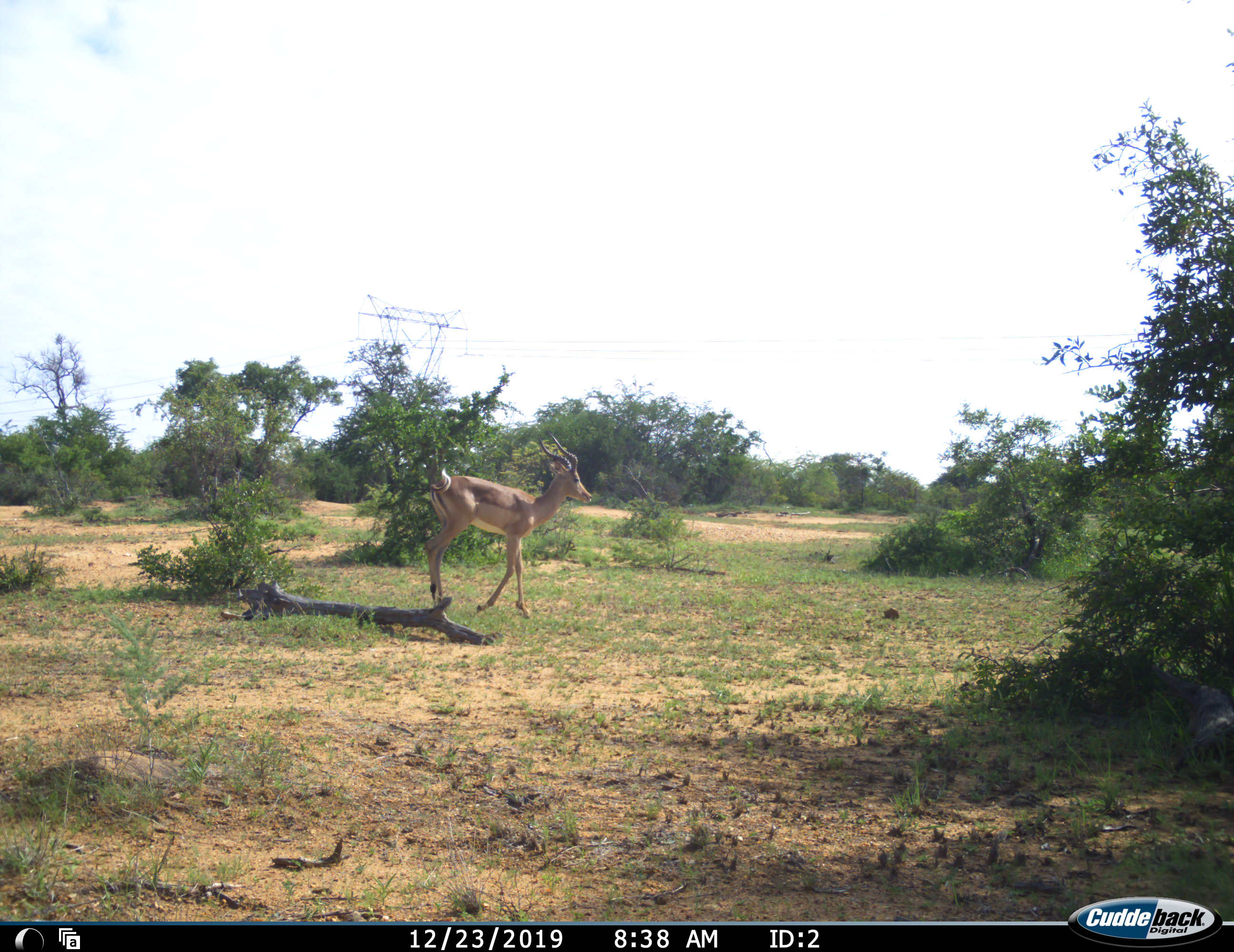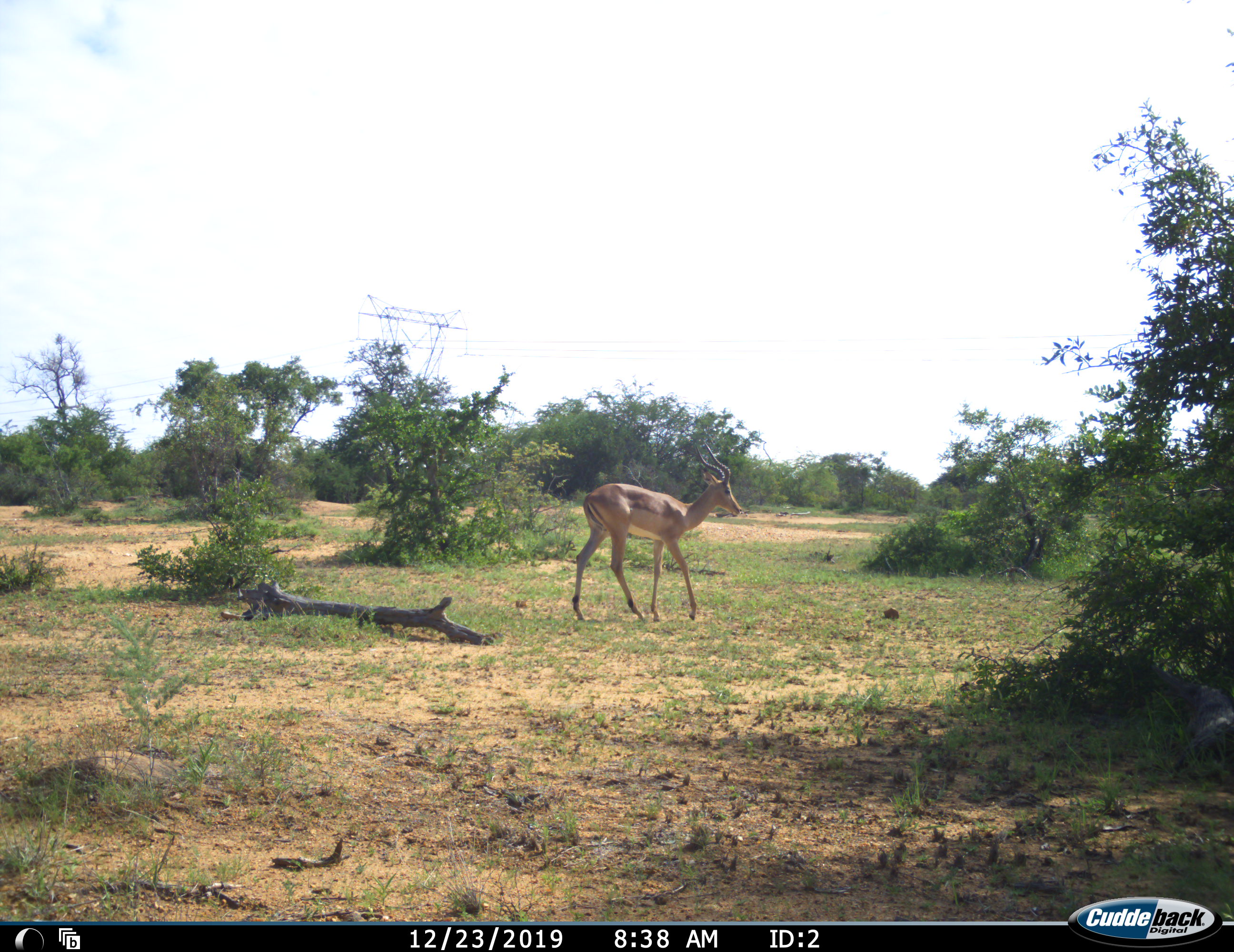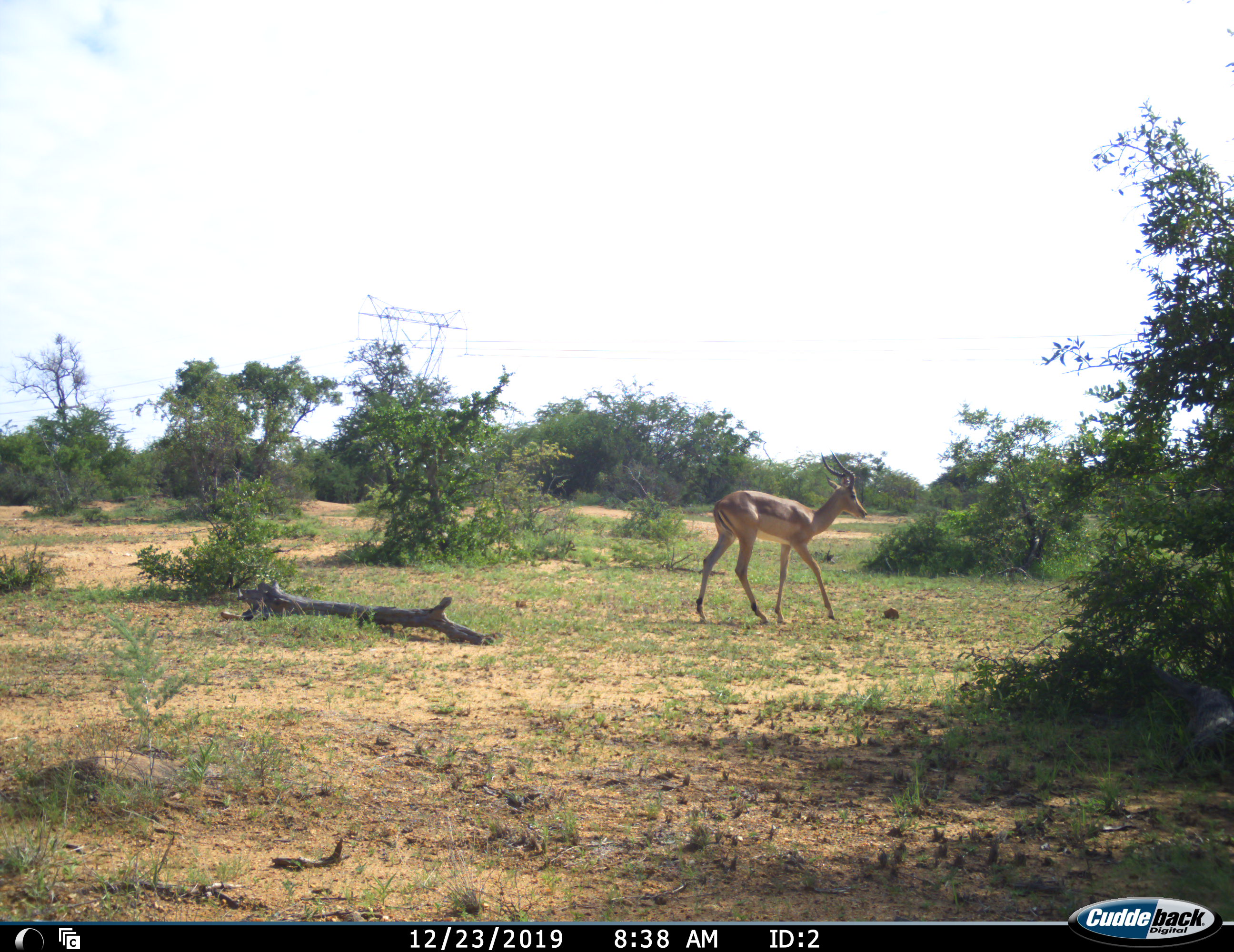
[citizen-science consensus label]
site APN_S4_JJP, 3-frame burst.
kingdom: Animalia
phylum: Chordata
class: Mammalia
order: Artiodactyla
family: Bovidae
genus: Aepyceros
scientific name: Aepyceros melampus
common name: impala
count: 1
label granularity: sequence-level